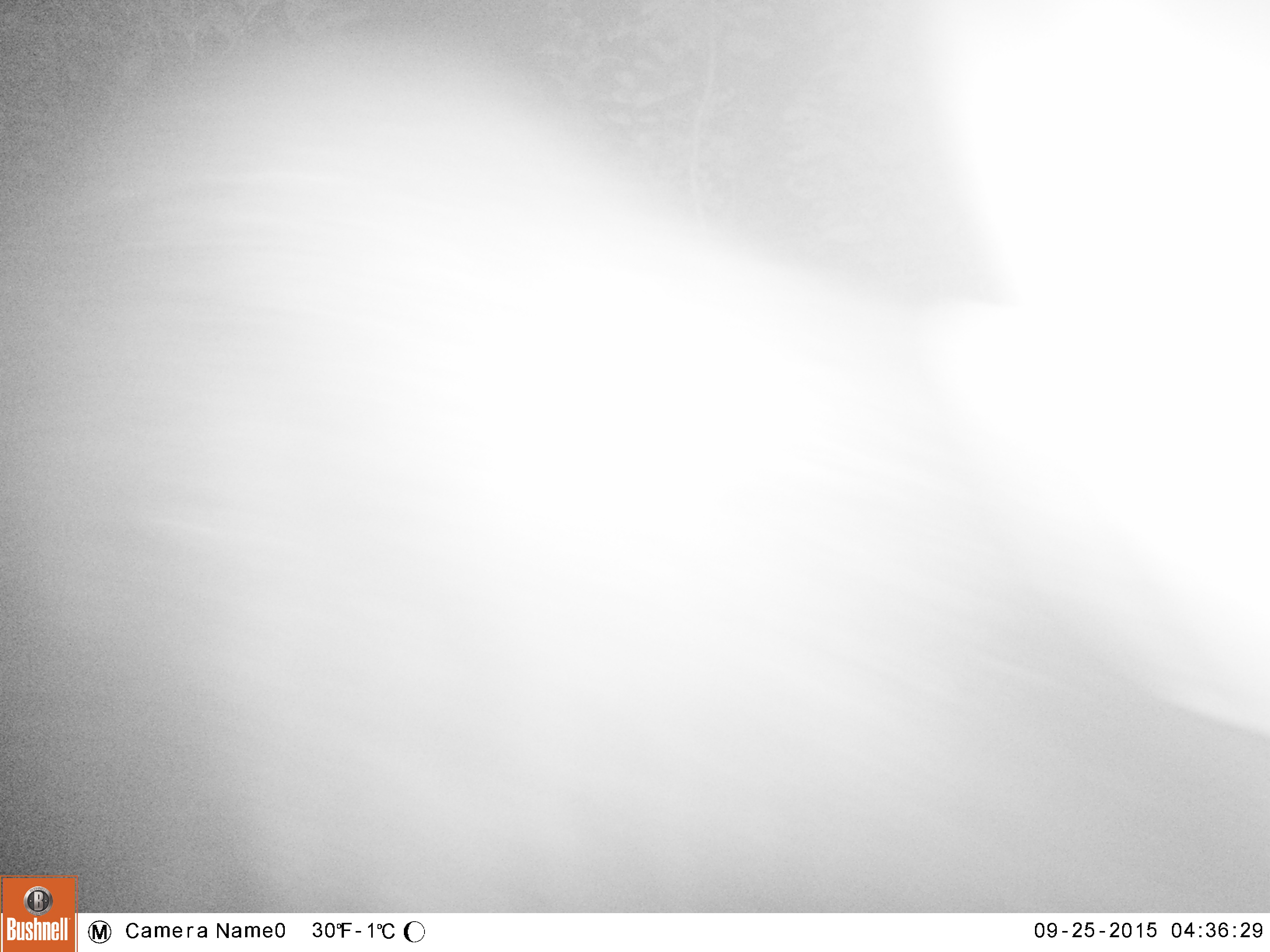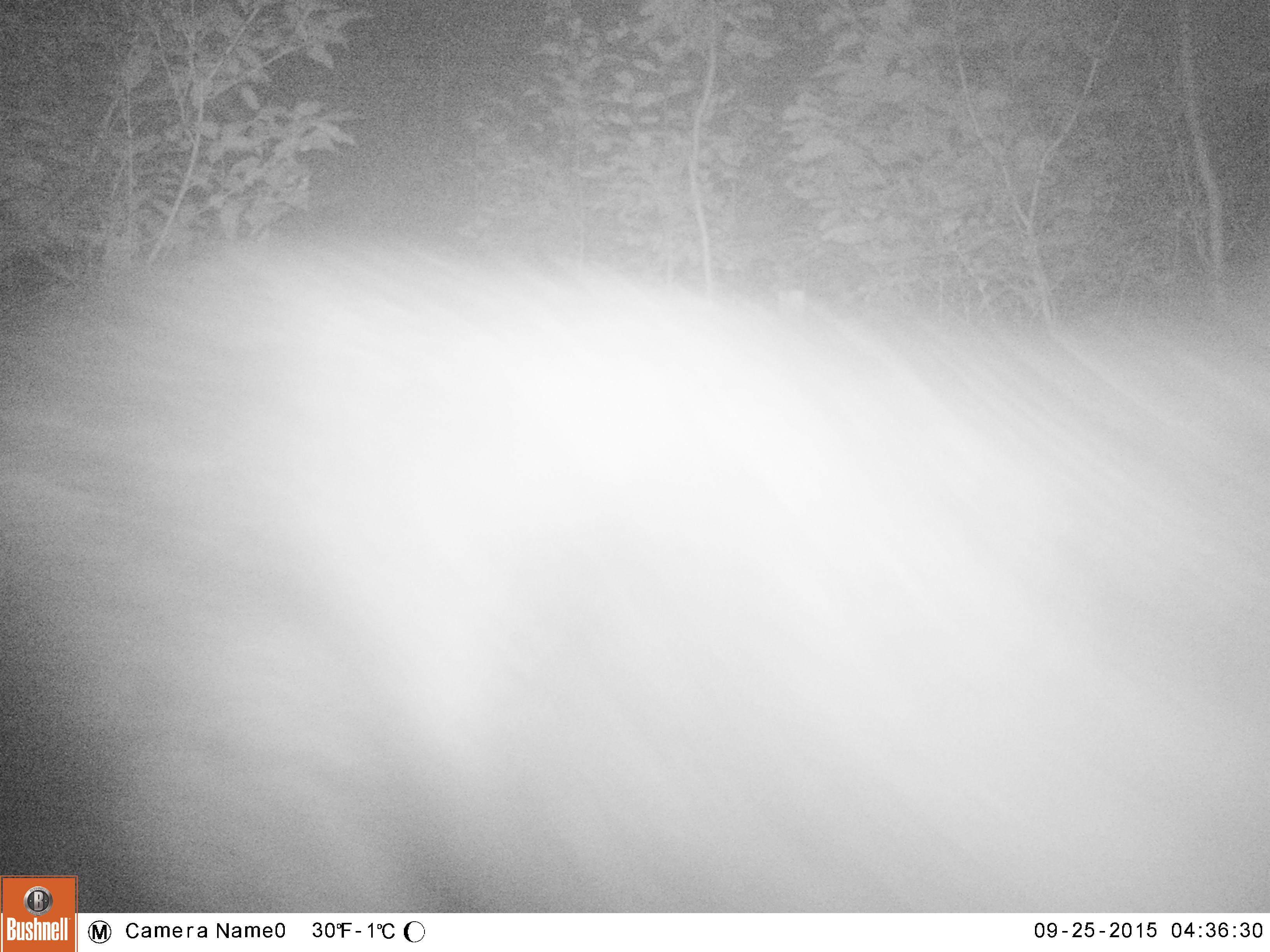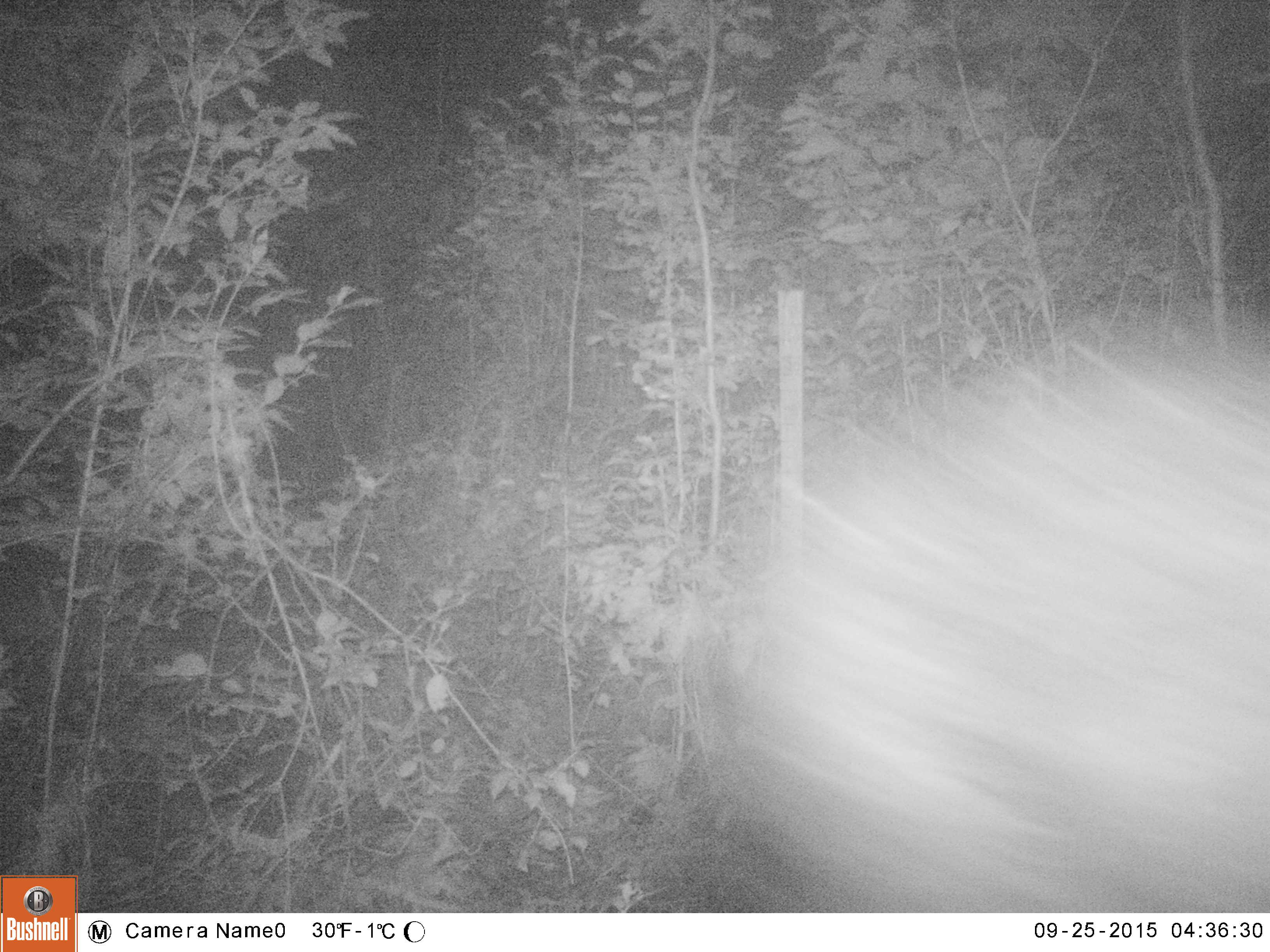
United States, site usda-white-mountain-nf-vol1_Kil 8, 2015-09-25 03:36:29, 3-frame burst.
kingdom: Animalia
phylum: Chordata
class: Mammalia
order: Artiodactyla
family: Cervidae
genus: Alces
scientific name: Alces alces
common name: moose